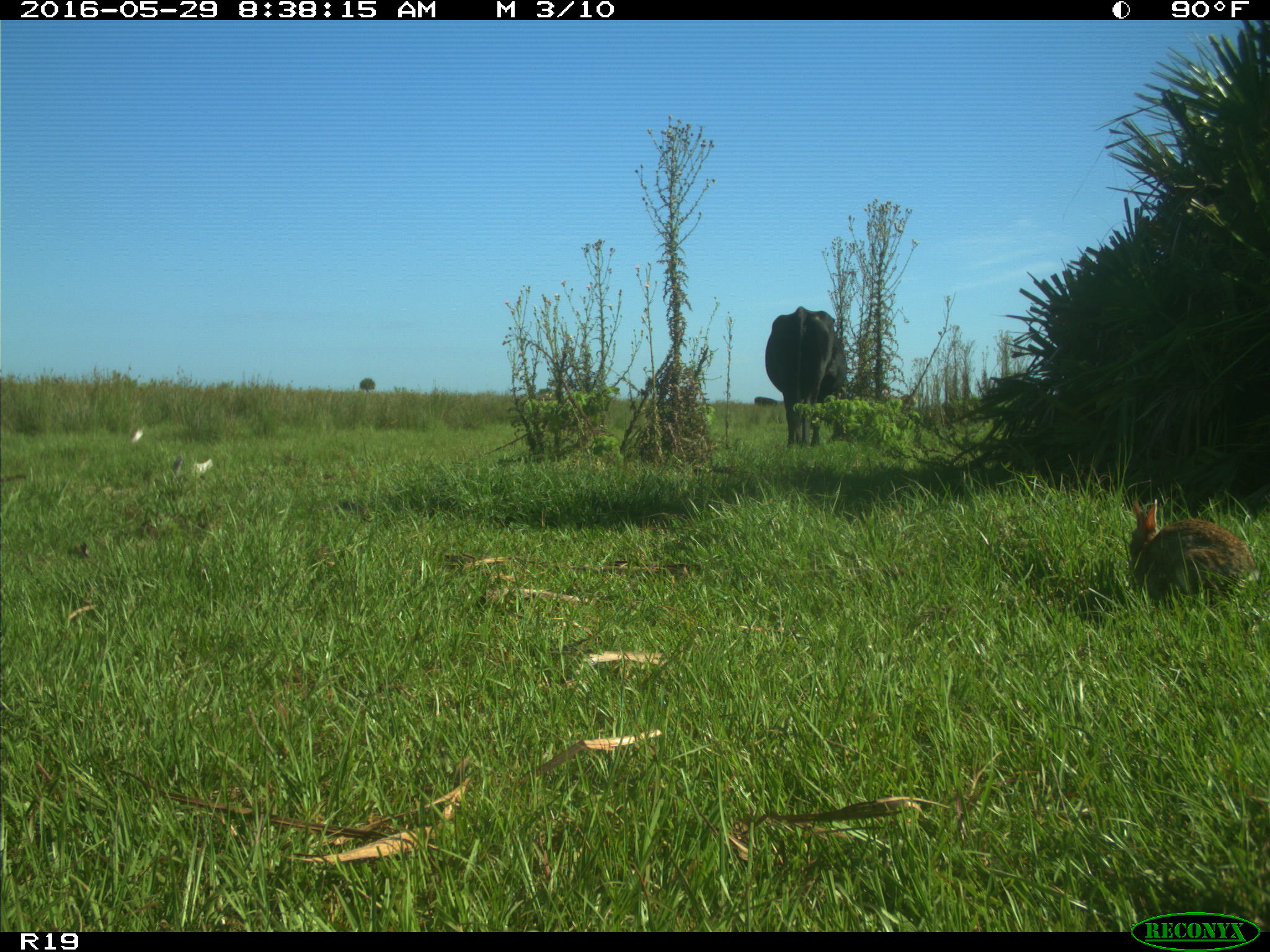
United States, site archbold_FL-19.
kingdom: Animalia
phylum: Chordata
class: Mammalia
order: Artiodactyla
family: Bovidae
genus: Bos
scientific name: Bos taurus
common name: domestic cow